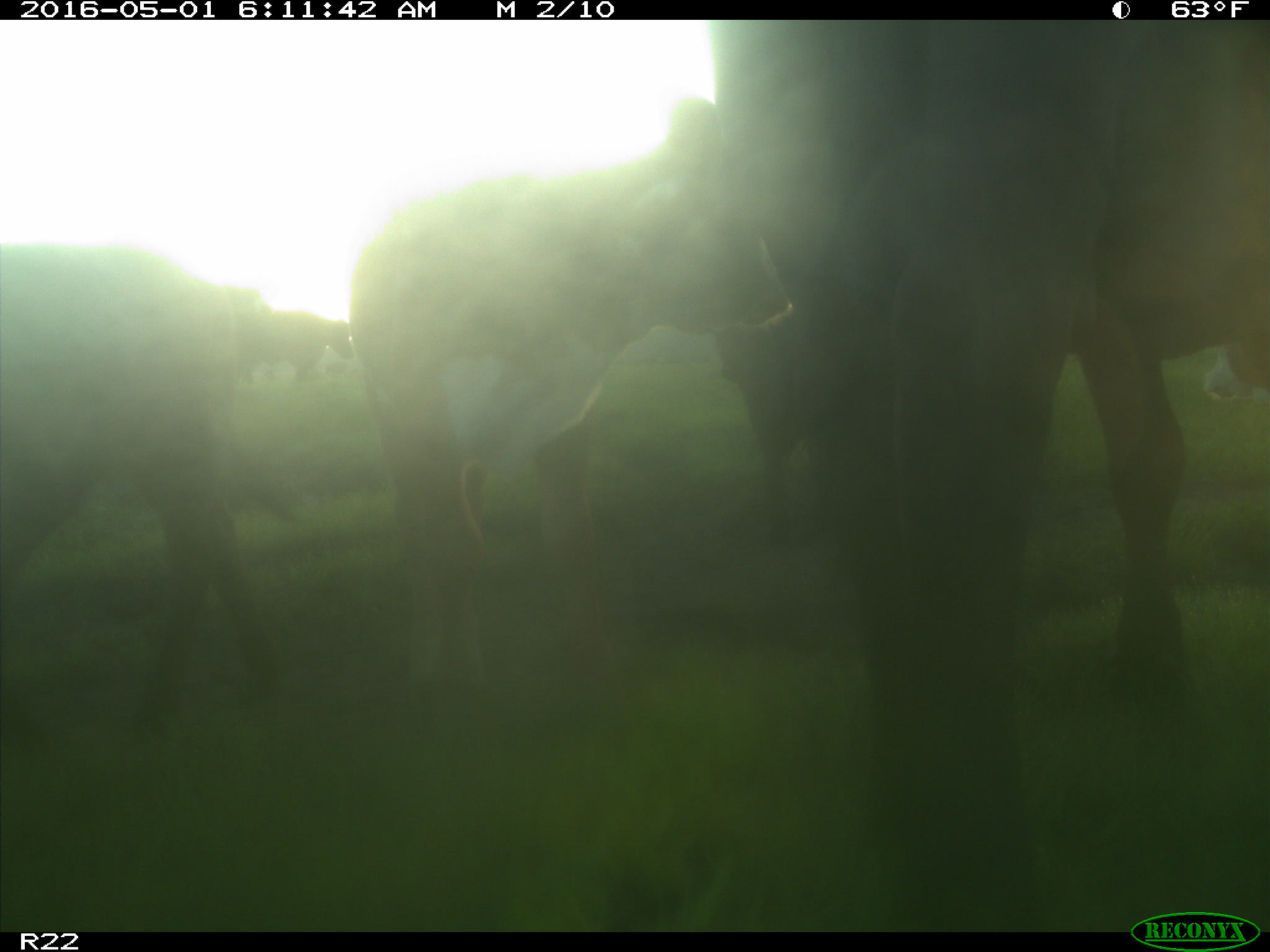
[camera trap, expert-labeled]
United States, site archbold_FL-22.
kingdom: Animalia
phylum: Chordata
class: Mammalia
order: Artiodactyla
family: Bovidae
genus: Bos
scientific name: Bos taurus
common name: domestic cow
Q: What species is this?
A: Bos taurus (domestic cow).